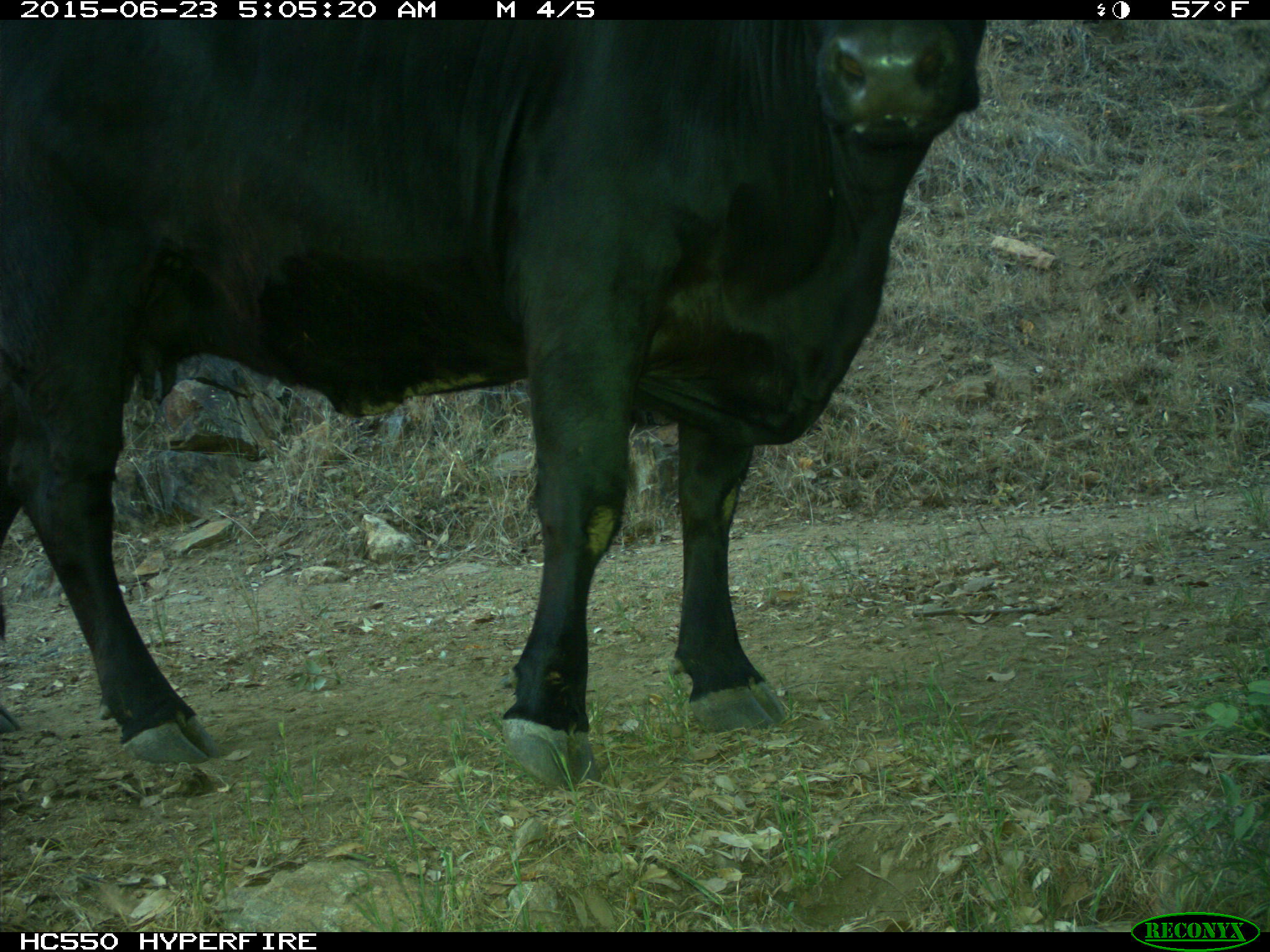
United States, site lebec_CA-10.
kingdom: Animalia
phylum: Chordata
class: Mammalia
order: Artiodactyla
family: Bovidae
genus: Bos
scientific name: Bos taurus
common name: domestic cow